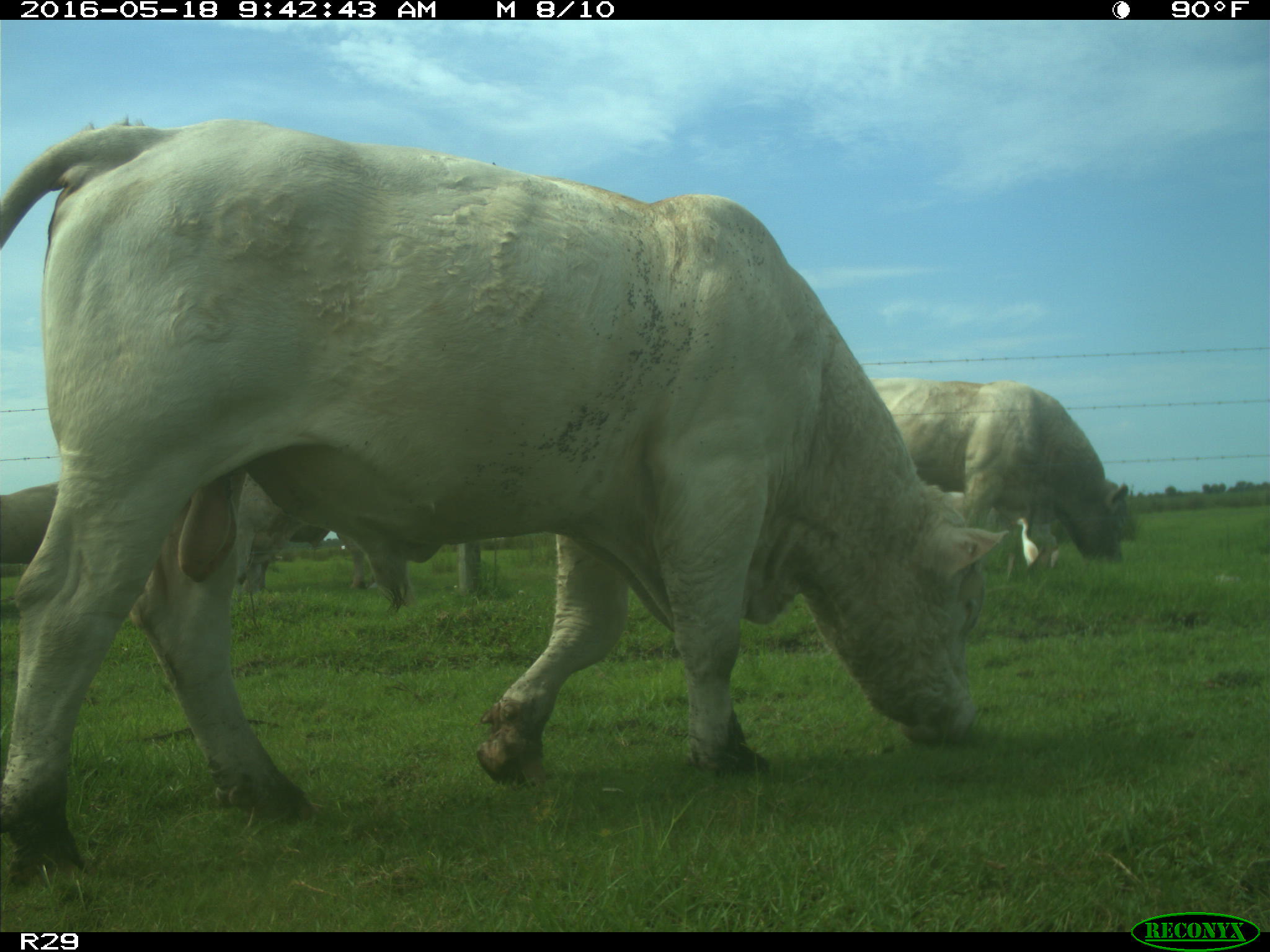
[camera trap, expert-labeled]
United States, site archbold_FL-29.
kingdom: Animalia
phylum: Chordata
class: Mammalia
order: Artiodactyla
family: Bovidae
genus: Bos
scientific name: Bos taurus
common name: domestic cow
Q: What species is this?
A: Bos taurus (domestic cow).